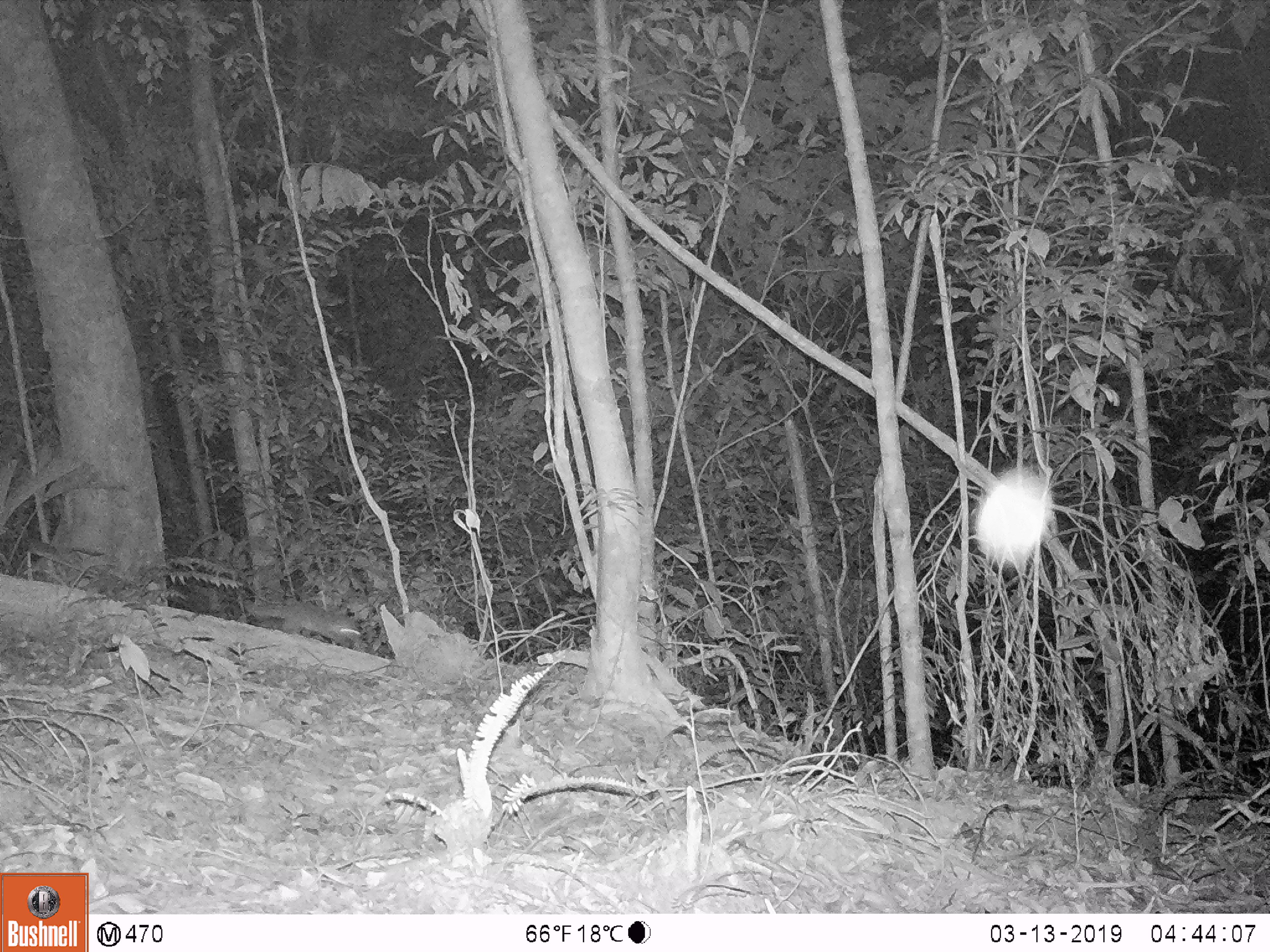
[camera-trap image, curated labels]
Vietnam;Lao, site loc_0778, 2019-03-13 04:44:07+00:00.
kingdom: Animalia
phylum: Chordata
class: Mammalia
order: Carnivora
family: Mustelidae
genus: Melogale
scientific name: Melogale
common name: ferret badger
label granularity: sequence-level